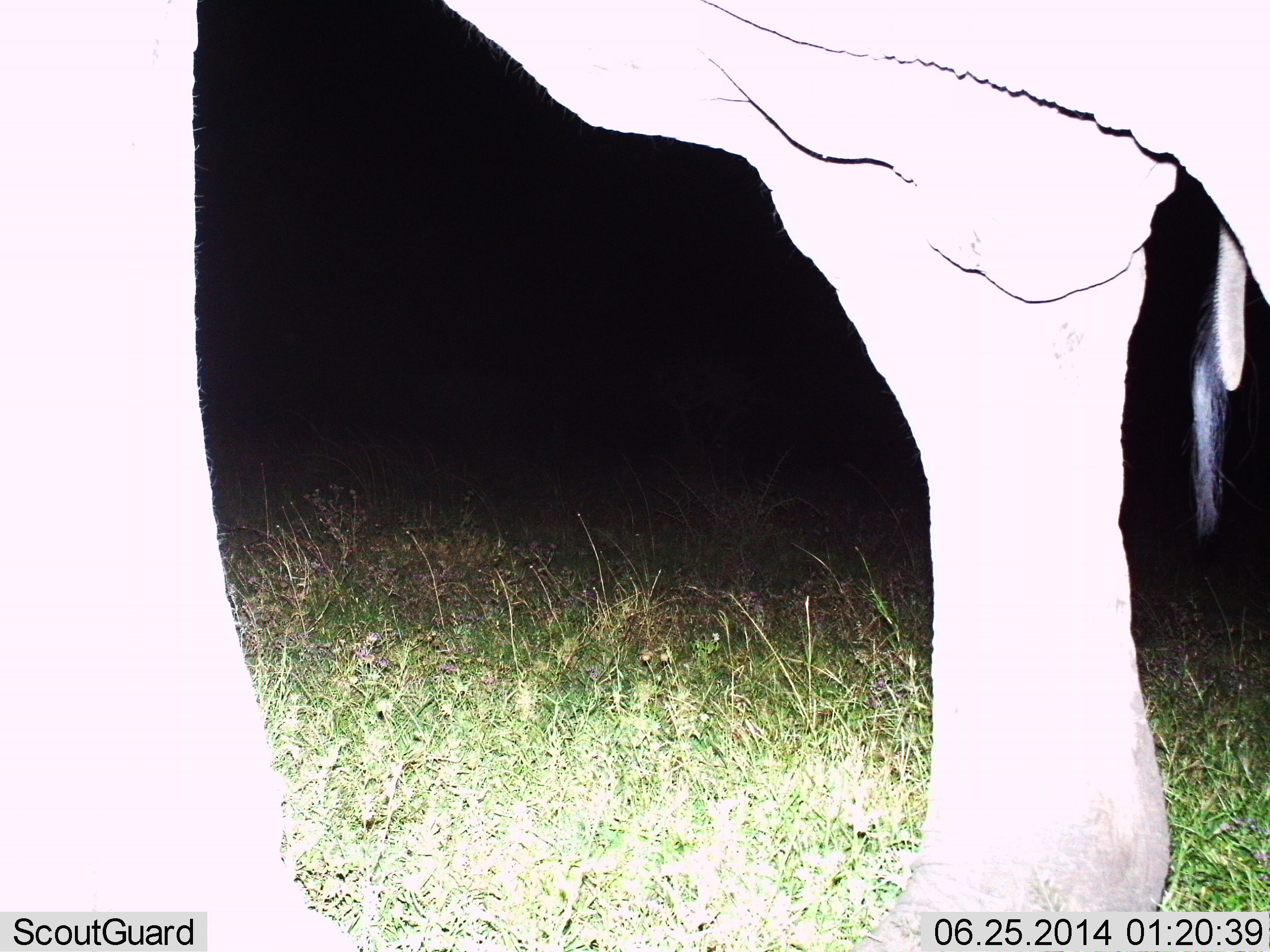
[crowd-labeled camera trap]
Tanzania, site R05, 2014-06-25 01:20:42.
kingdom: Animalia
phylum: Chordata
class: Mammalia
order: Proboscidea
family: Elephantidae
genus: Loxodonta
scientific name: Loxodonta africana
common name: african bush elephant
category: elephant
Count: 1.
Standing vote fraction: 90%.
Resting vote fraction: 0%.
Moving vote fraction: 10%.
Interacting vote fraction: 0%.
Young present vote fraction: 0%.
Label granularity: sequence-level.